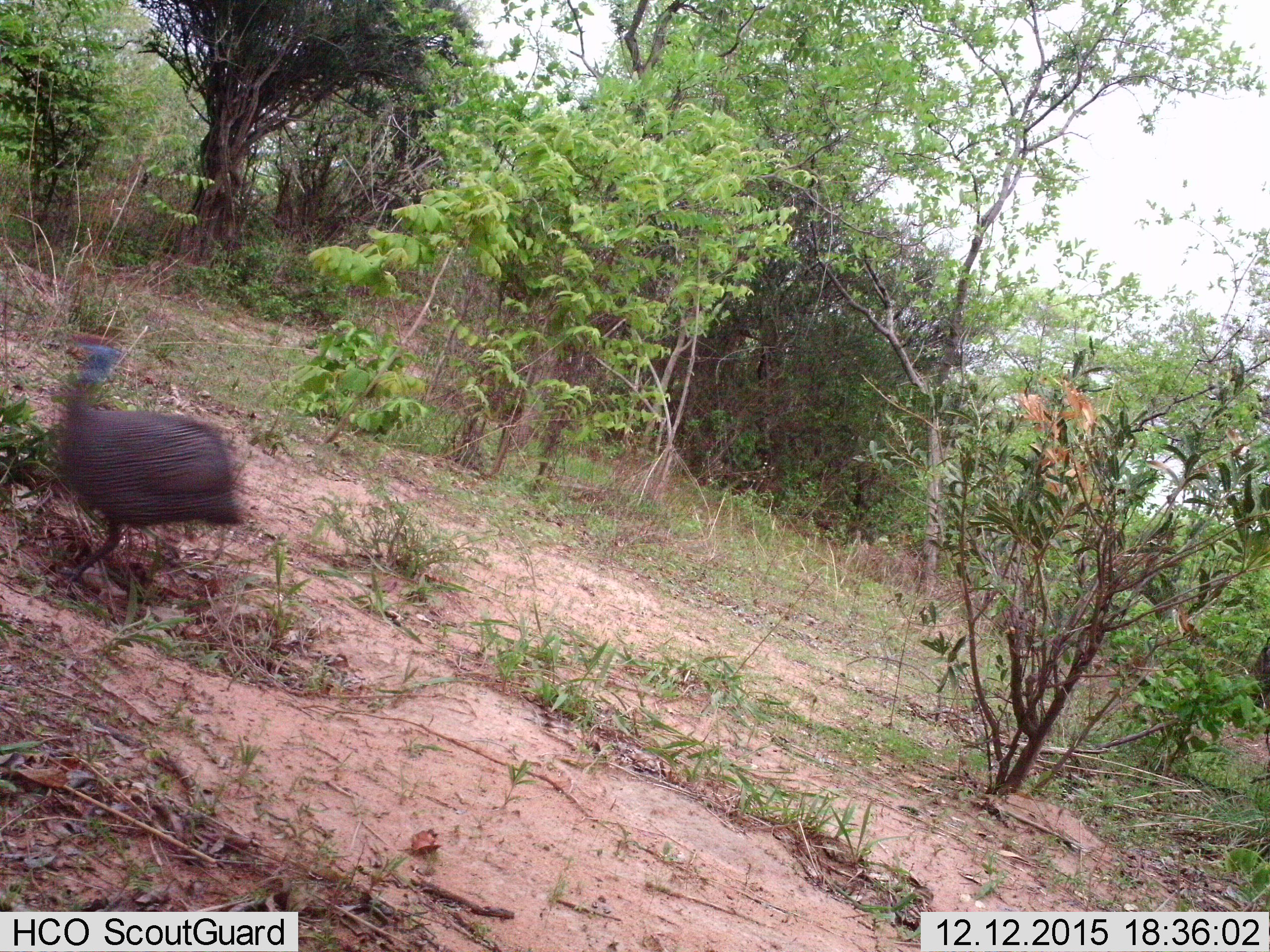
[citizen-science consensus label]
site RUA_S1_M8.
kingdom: Animalia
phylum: Chordata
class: Aves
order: Galliformes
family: Numididae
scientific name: Numididae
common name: guineafowl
Guineafowl (Numididae), count 1. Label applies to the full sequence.